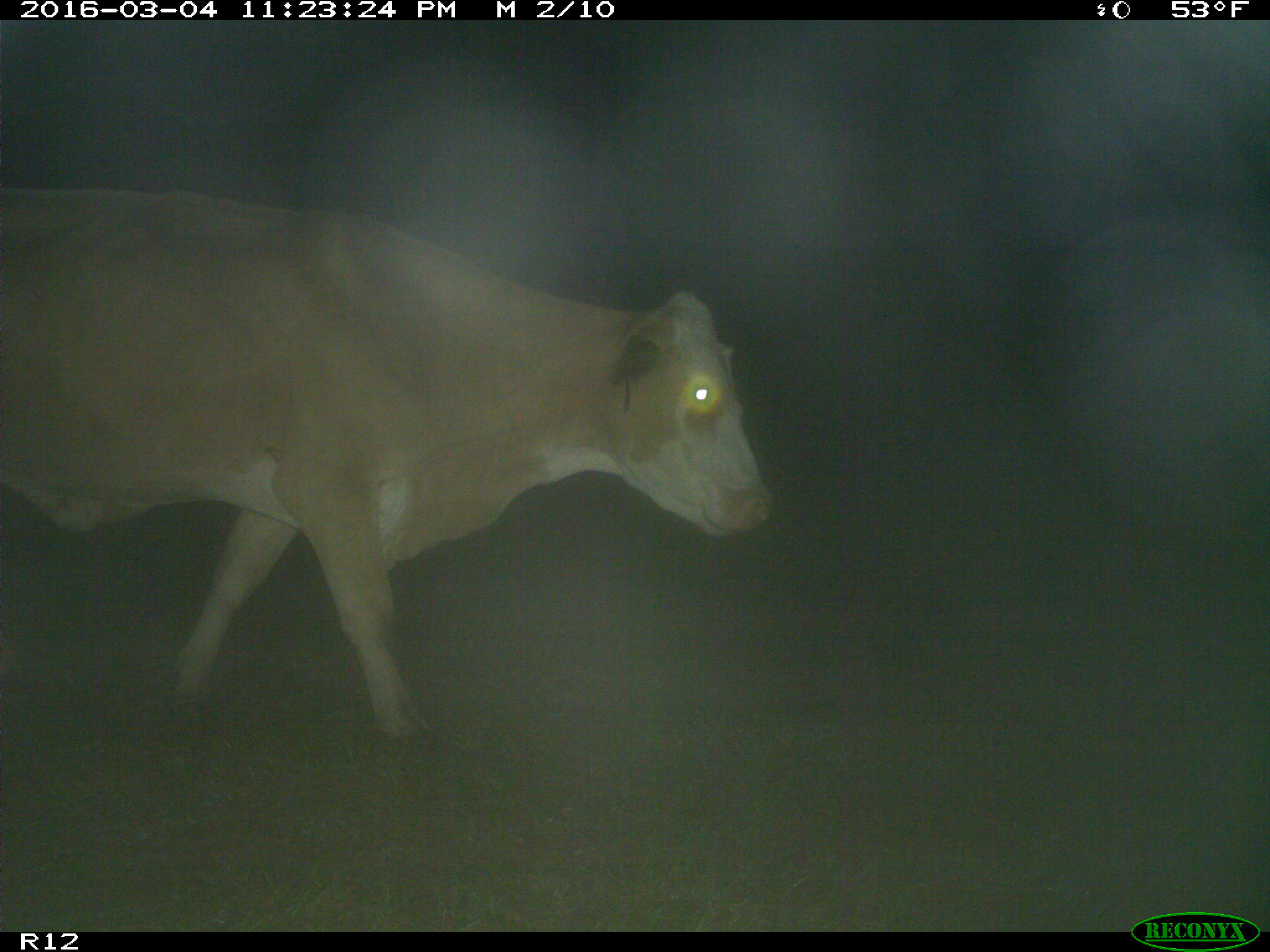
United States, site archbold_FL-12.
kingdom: Animalia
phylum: Chordata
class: Mammalia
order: Artiodactyla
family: Bovidae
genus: Bos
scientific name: Bos taurus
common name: domestic cow